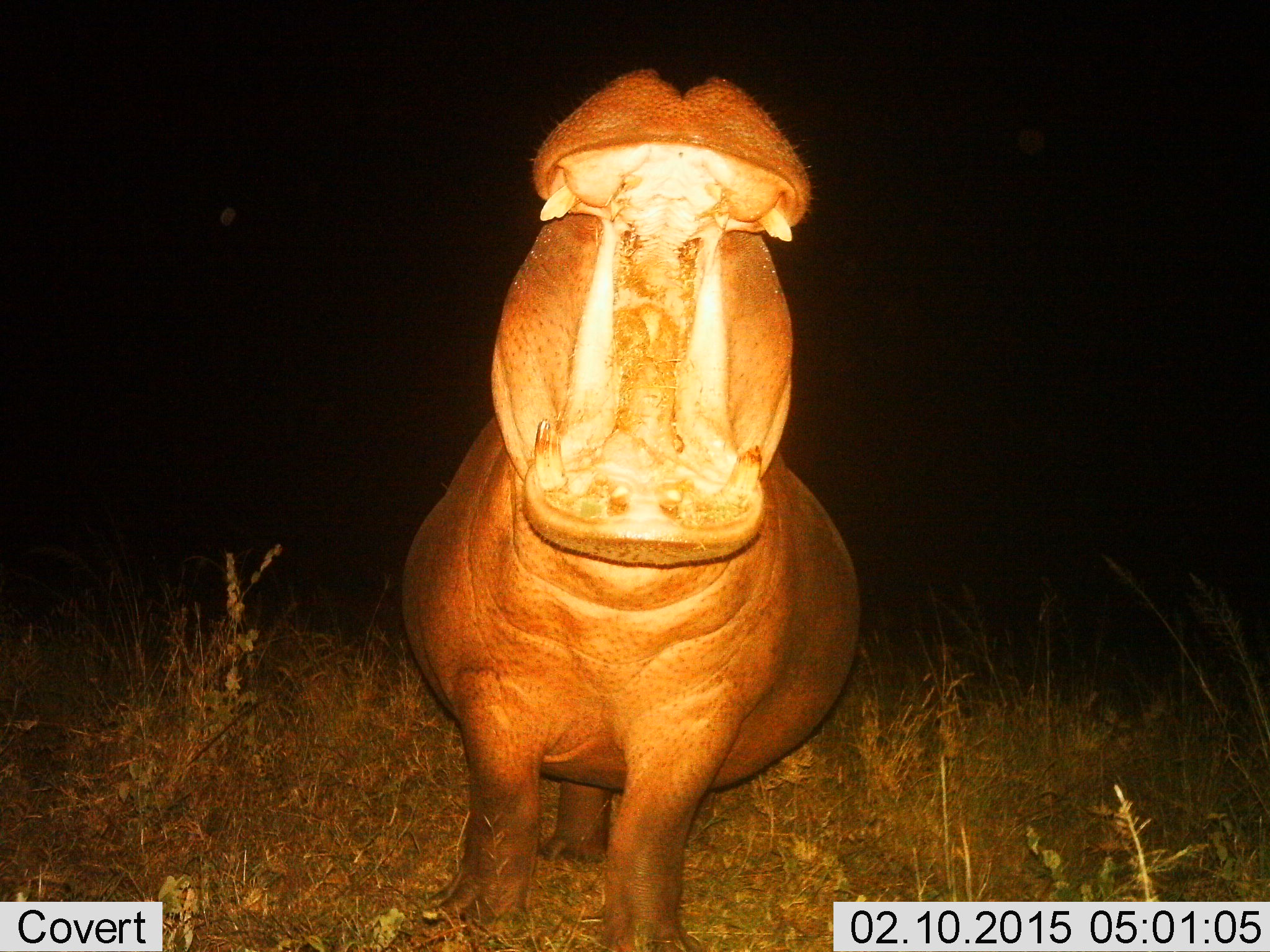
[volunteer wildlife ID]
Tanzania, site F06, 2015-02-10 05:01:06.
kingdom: Animalia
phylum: Chordata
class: Mammalia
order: Artiodactyla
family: Hippopotamidae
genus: Hippopotamus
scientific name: Hippopotamus amphibius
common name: hippopotamus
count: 1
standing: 90%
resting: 0%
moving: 10%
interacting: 10%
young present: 0%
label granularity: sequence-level